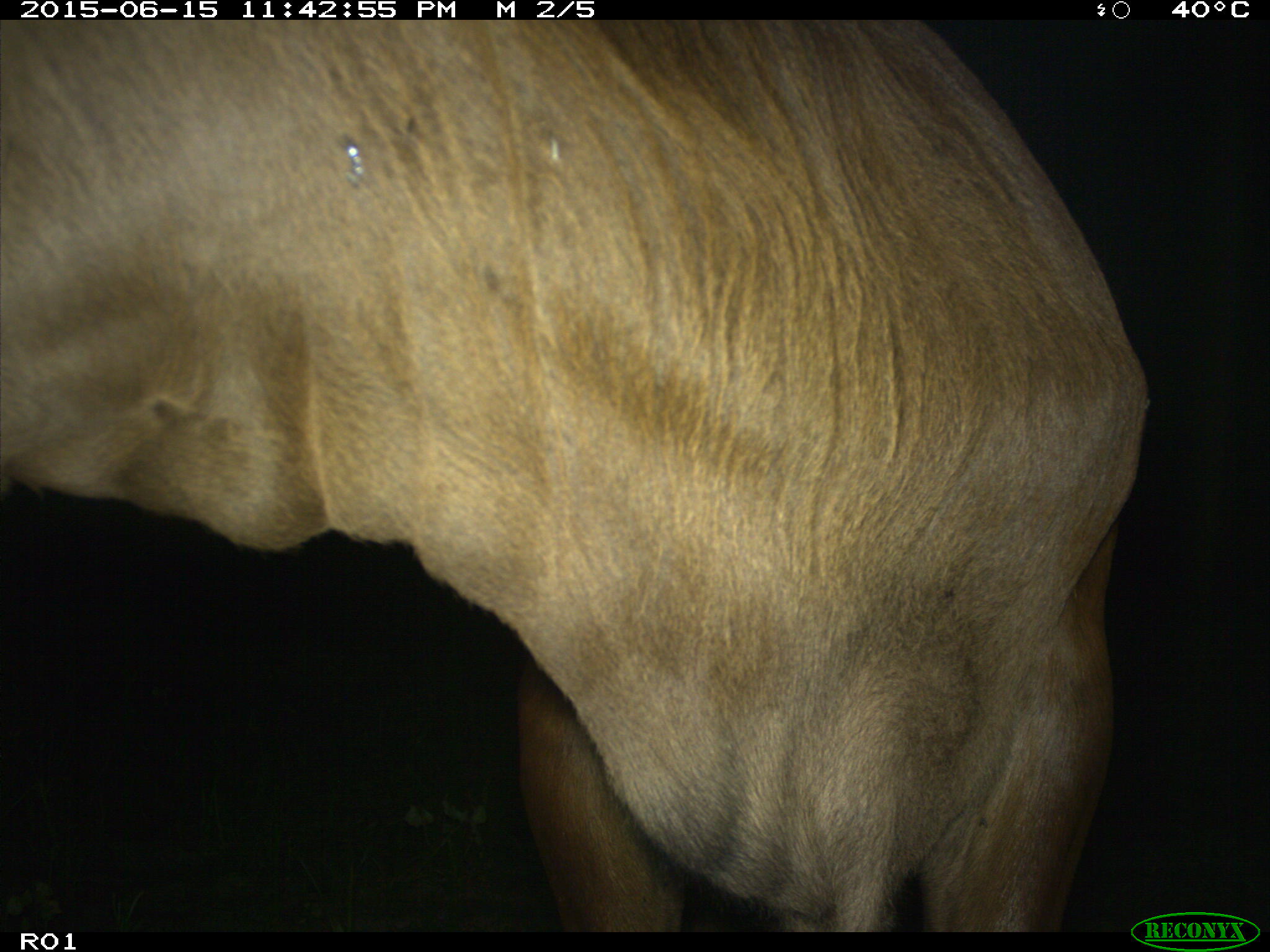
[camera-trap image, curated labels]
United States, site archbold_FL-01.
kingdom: Animalia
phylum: Chordata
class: Mammalia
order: Artiodactyla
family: Bovidae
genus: Bos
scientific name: Bos taurus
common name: domestic cow